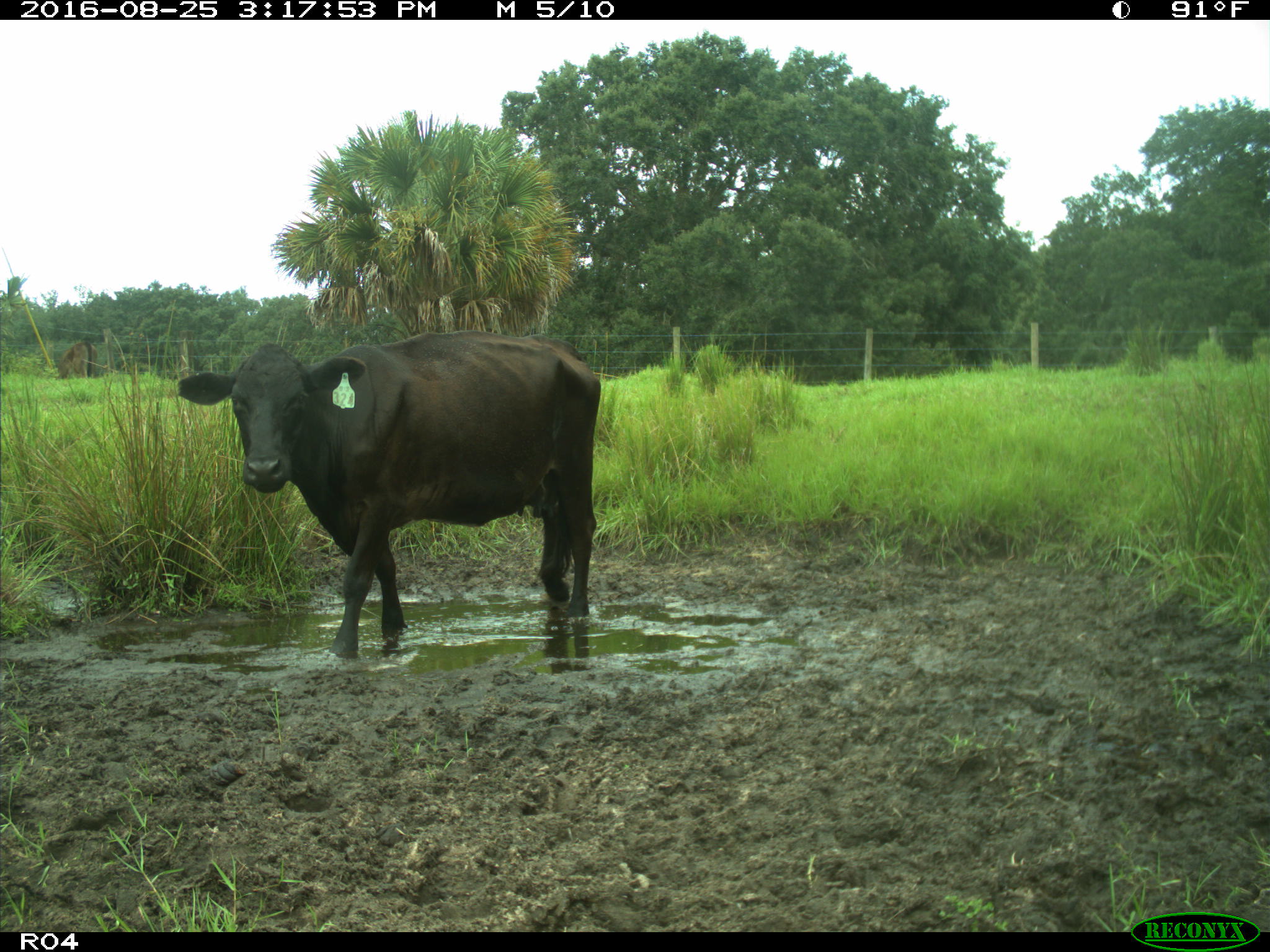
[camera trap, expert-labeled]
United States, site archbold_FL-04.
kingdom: Animalia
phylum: Chordata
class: Mammalia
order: Artiodactyla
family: Bovidae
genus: Bos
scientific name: Bos taurus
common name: domestic cow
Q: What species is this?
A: Bos taurus (domestic cow).